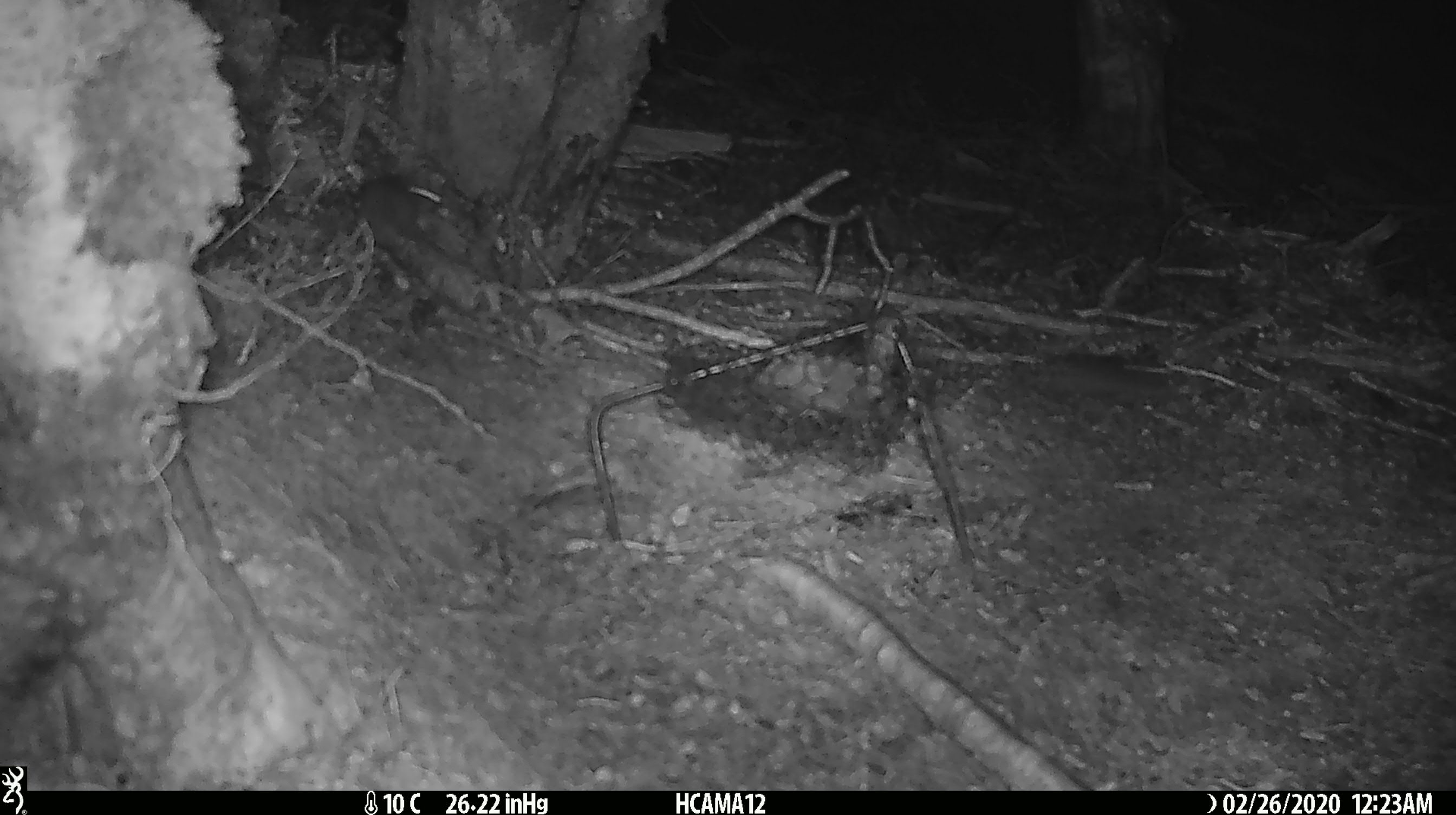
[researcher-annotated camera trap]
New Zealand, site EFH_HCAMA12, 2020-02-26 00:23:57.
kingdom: Animalia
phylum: Chordata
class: Mammalia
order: Rodentia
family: Muridae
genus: Mus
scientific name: Mus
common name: mouse